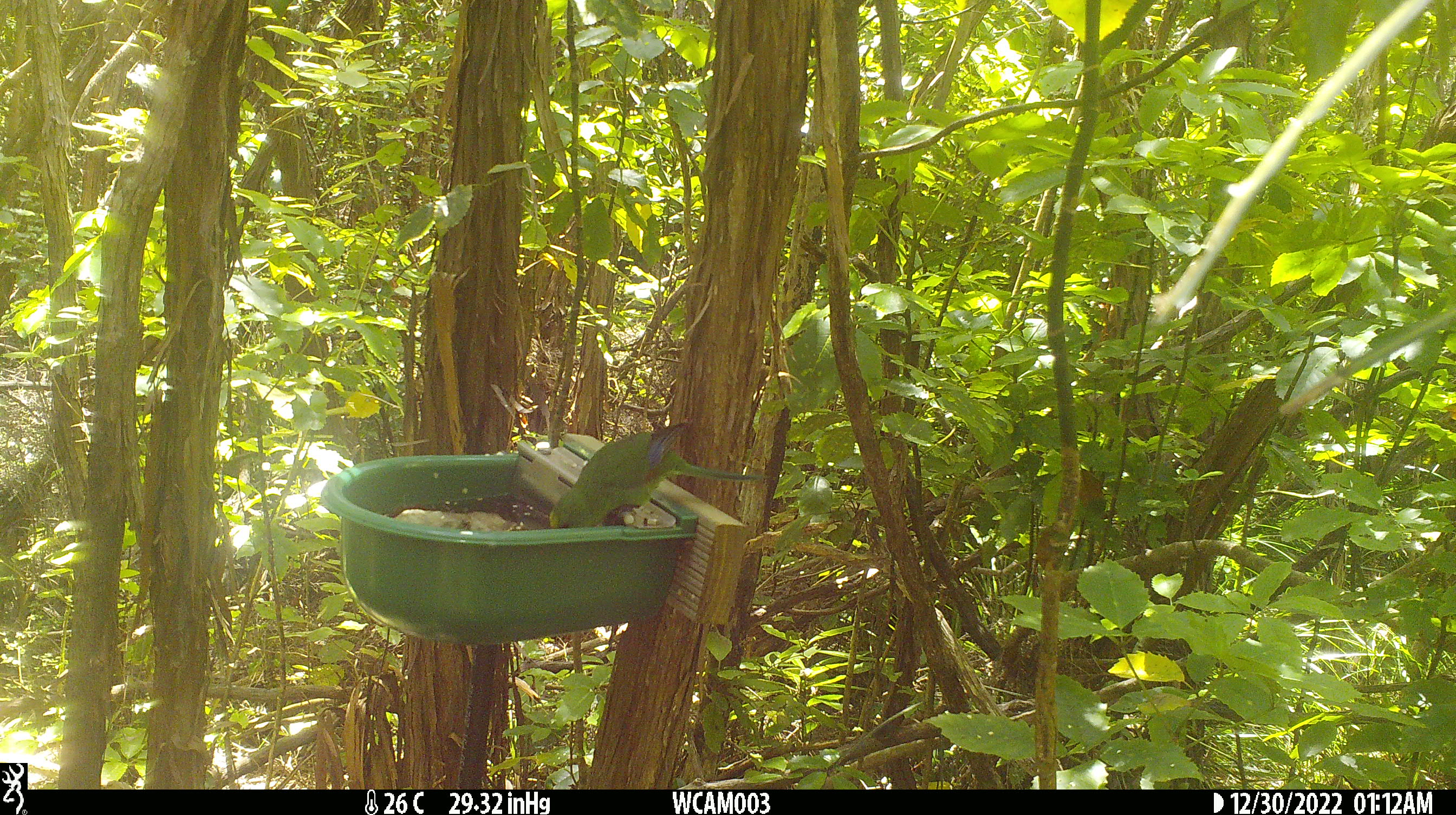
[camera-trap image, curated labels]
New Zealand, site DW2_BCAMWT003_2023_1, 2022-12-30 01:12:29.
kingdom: Animalia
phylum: Chordata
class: Aves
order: Psittaciformes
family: Psittaculidae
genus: Cyanoramphus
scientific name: Cyanoramphus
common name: parakeet